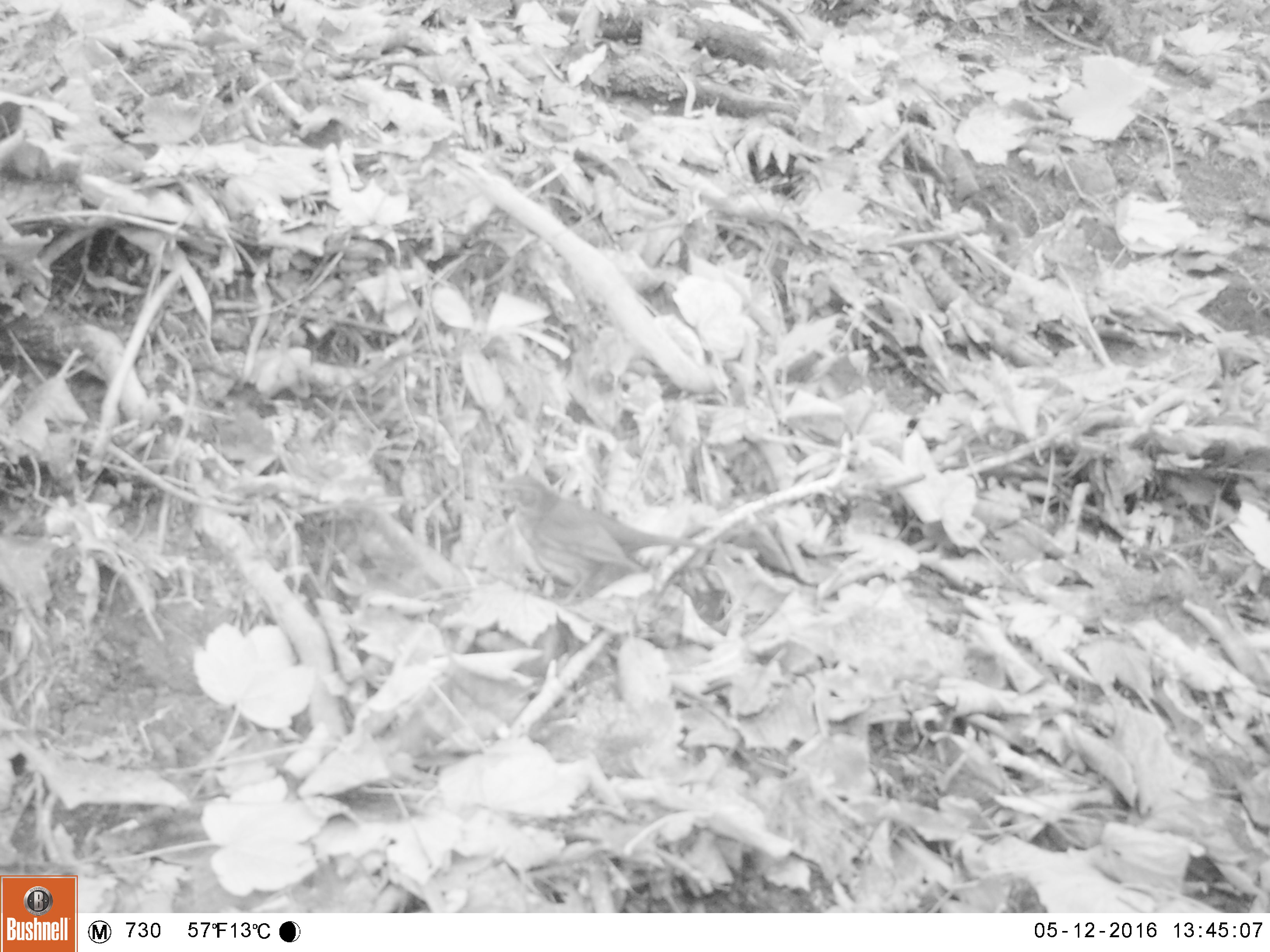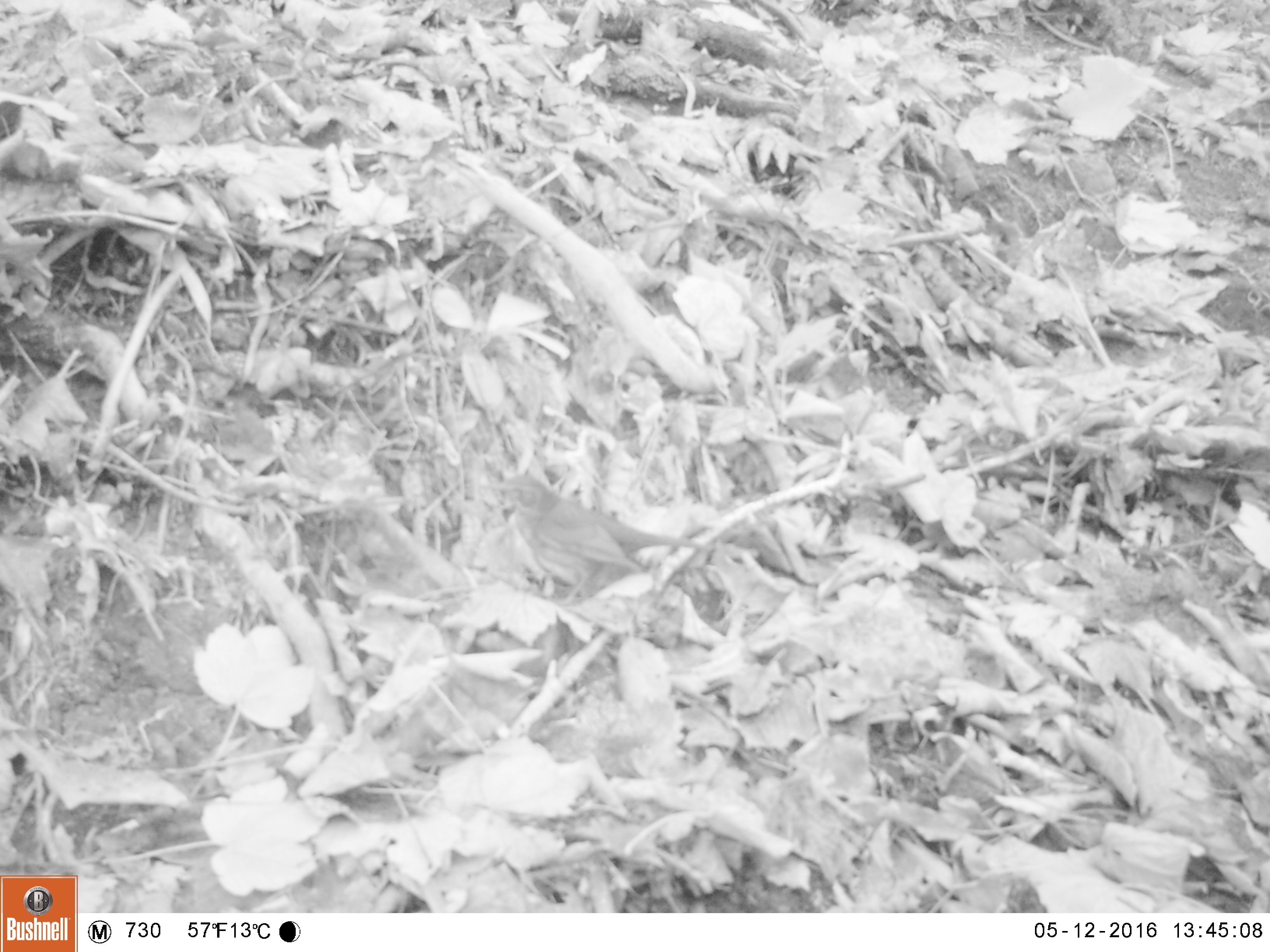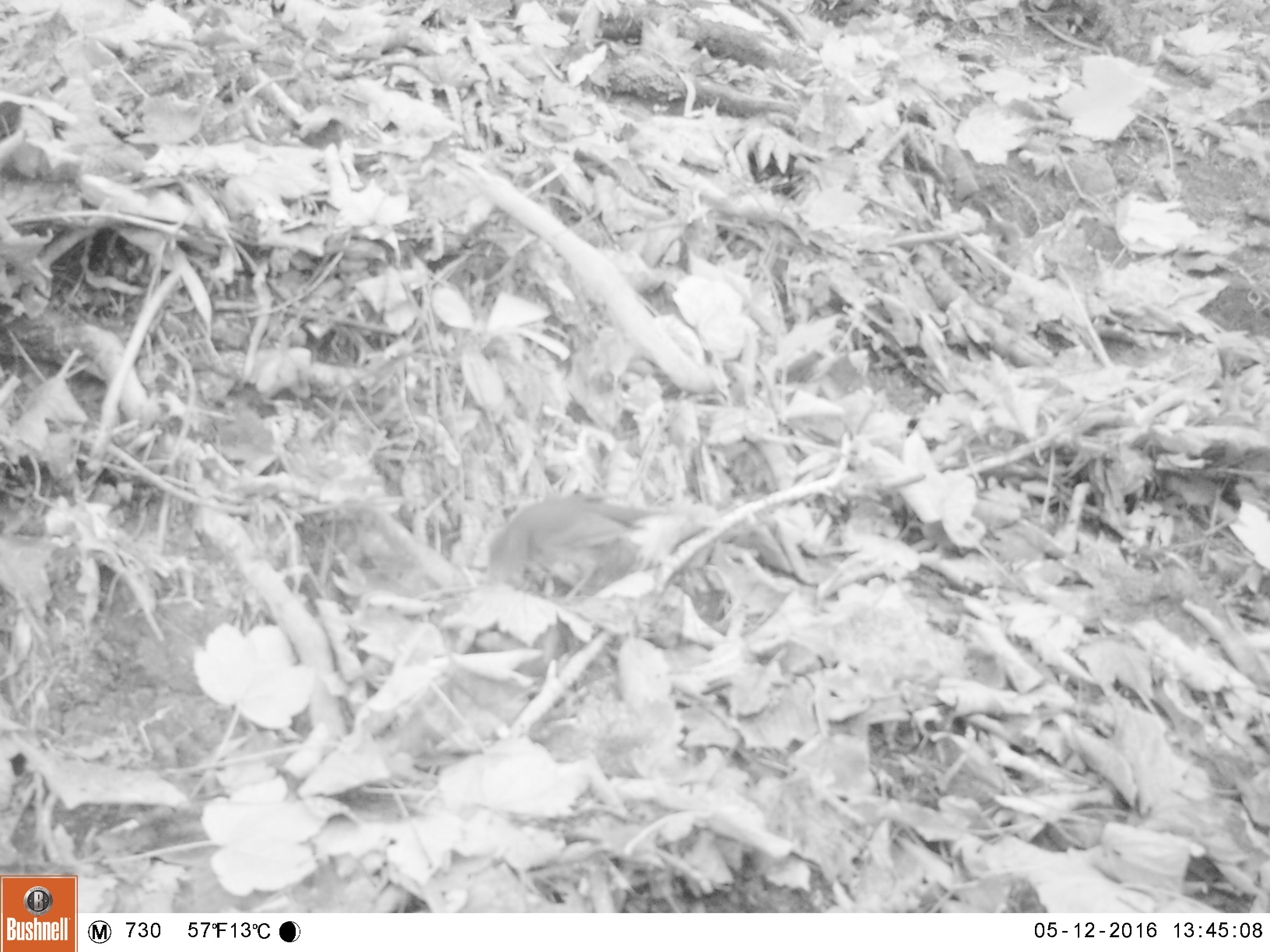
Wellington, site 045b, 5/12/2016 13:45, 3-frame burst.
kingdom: Animalia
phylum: Chordata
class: Aves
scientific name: Aves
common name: bird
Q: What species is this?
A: Bird (Aves).